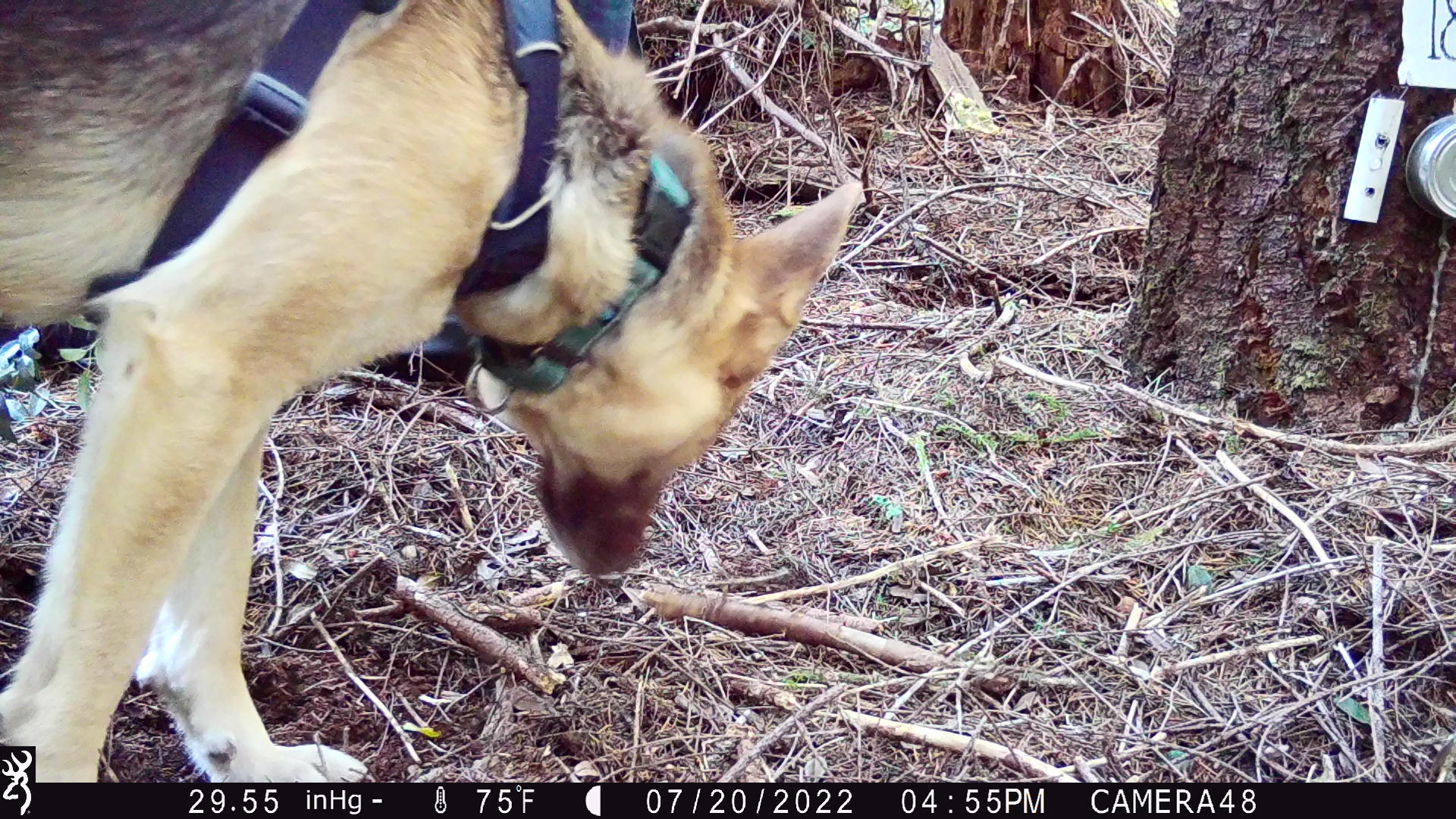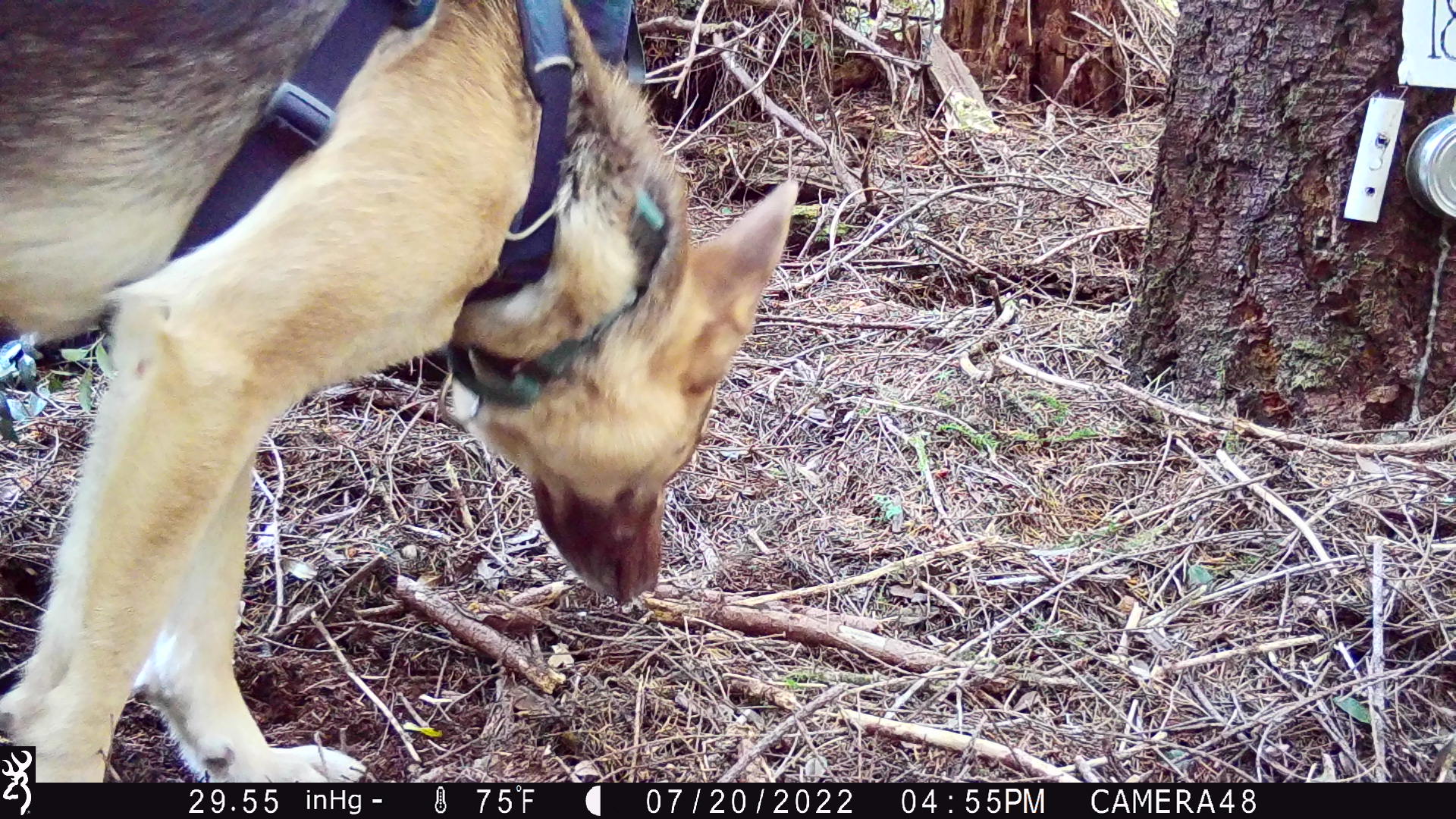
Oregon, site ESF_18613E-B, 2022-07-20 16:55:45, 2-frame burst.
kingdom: Animalia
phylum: Chordata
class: Mammalia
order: Carnivora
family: Canidae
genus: Canis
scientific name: Canis familiaris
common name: domestic dog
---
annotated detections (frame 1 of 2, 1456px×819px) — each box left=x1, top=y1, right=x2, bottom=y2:
domestic dog: left=1, top=2, right=873, bottom=743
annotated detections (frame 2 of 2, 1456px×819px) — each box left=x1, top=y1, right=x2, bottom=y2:
domestic dog: left=1, top=1, right=814, bottom=744